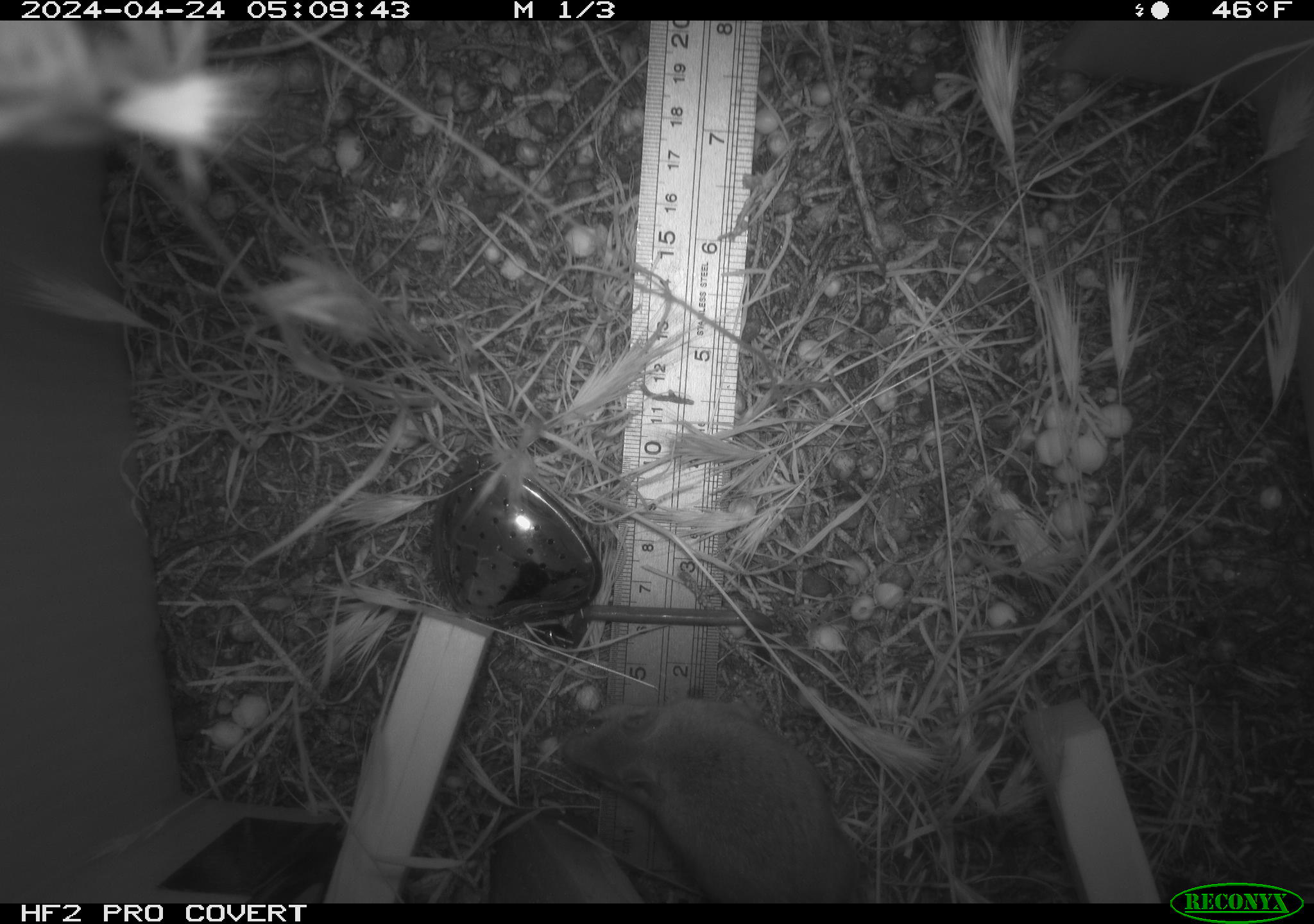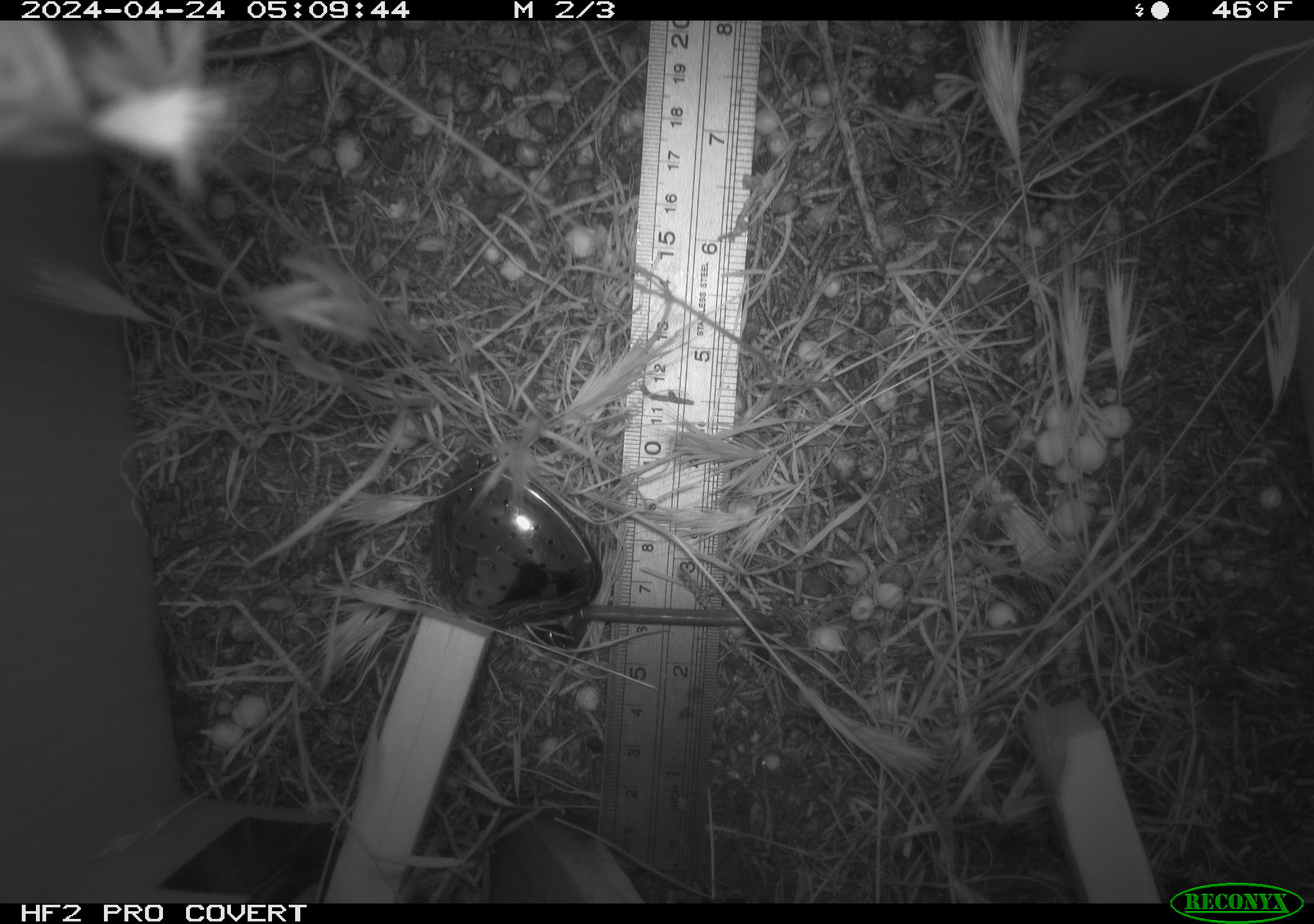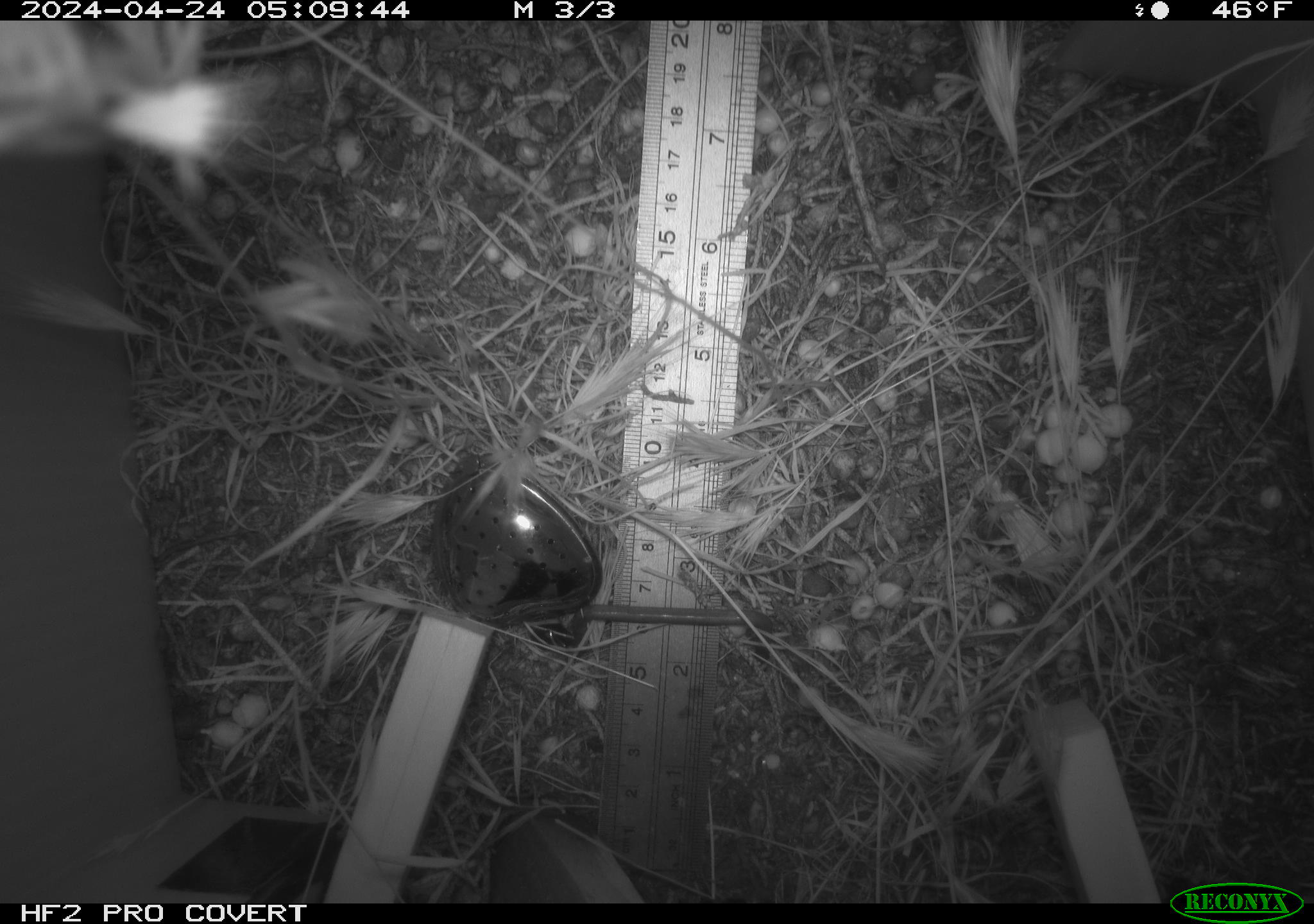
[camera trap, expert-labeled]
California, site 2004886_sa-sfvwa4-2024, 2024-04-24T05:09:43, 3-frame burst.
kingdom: Animalia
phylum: Chordata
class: Mammalia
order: Rodentia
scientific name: Rodentia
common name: mouse species